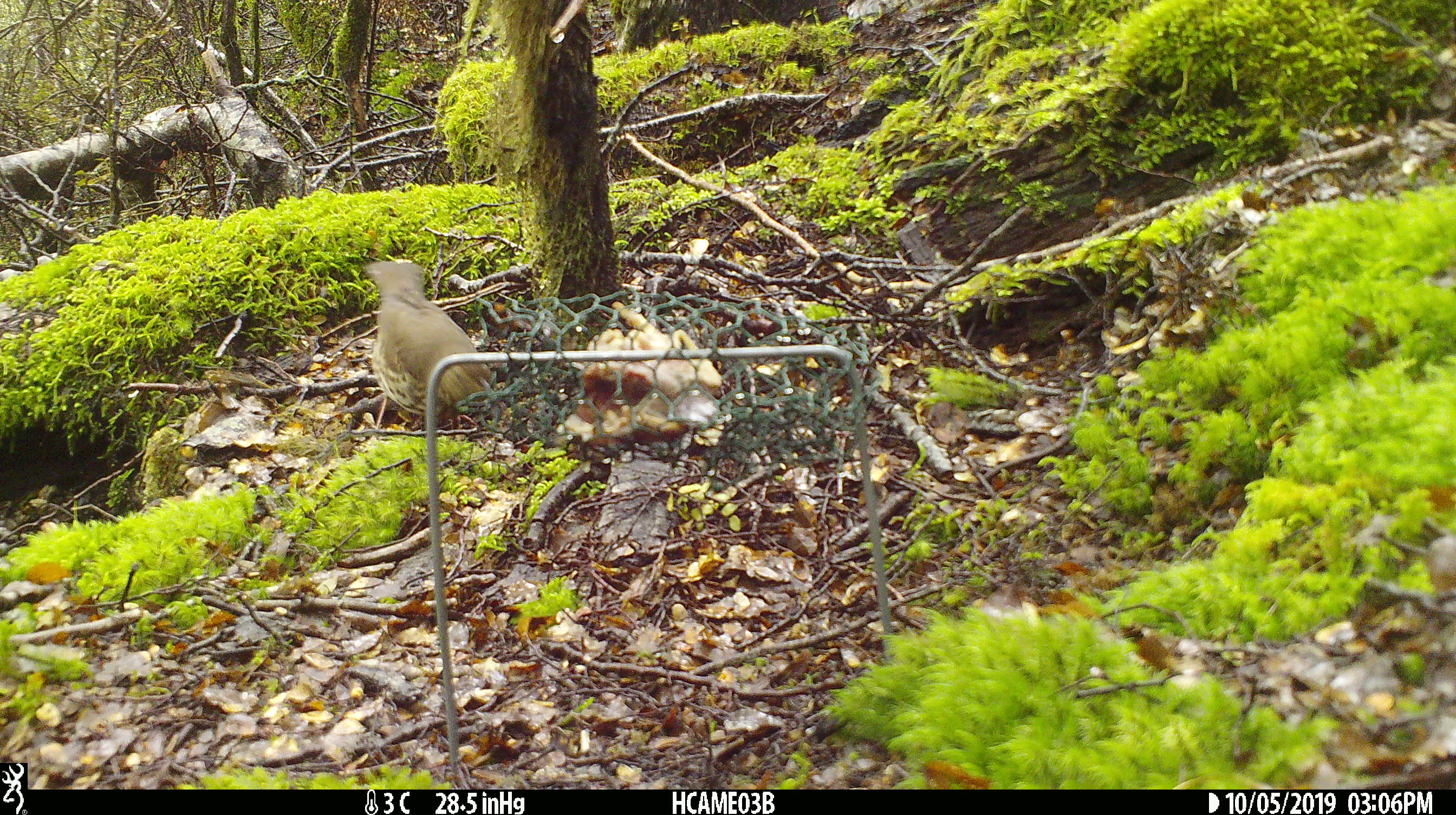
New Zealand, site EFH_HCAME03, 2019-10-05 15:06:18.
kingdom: Animalia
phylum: Chordata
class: Aves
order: Passeriformes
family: Turdidae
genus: Turdus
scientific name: Turdus philomelos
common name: song thrush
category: thrush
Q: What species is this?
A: Thrush (song thrush) (Turdus philomelos).